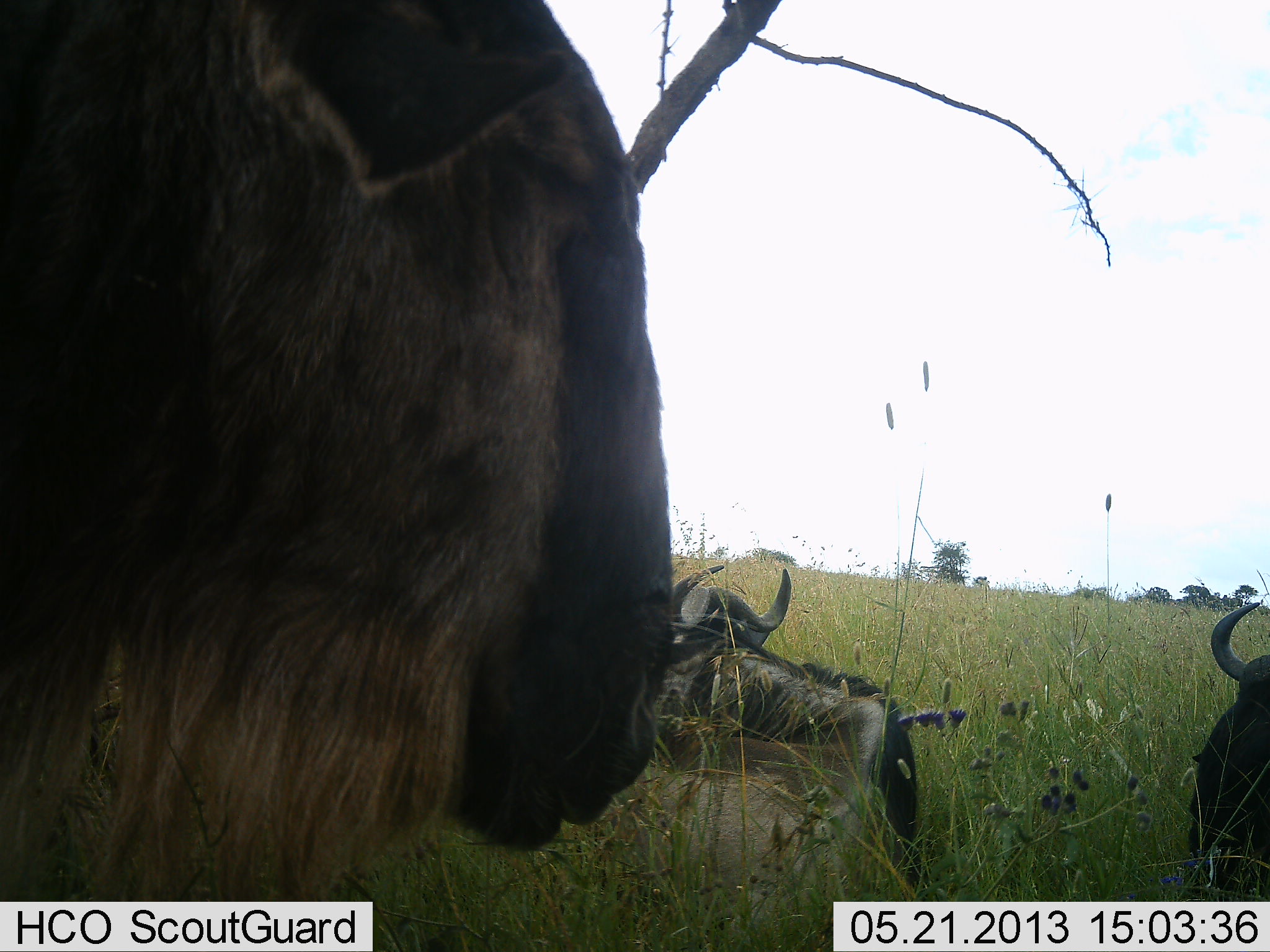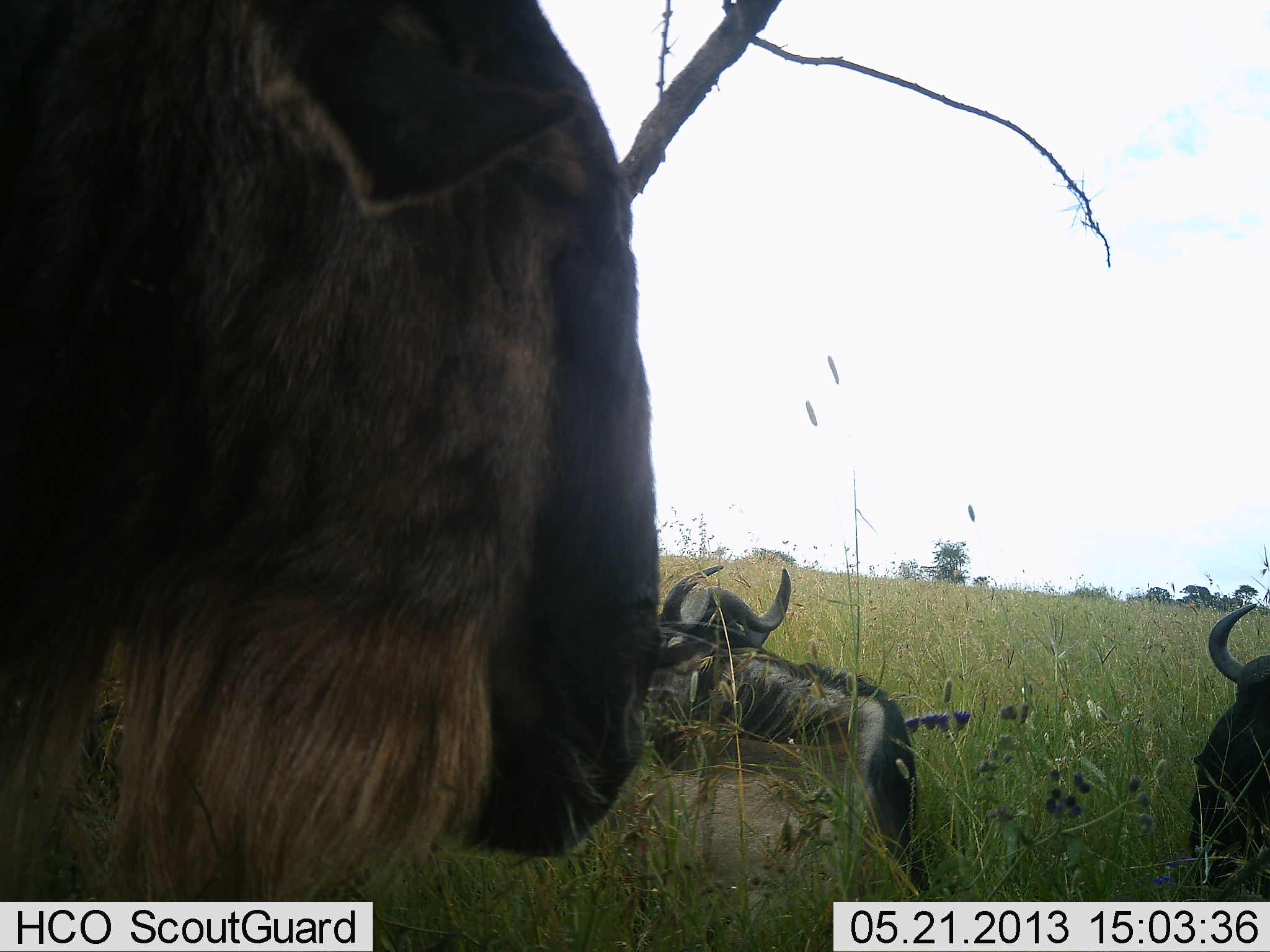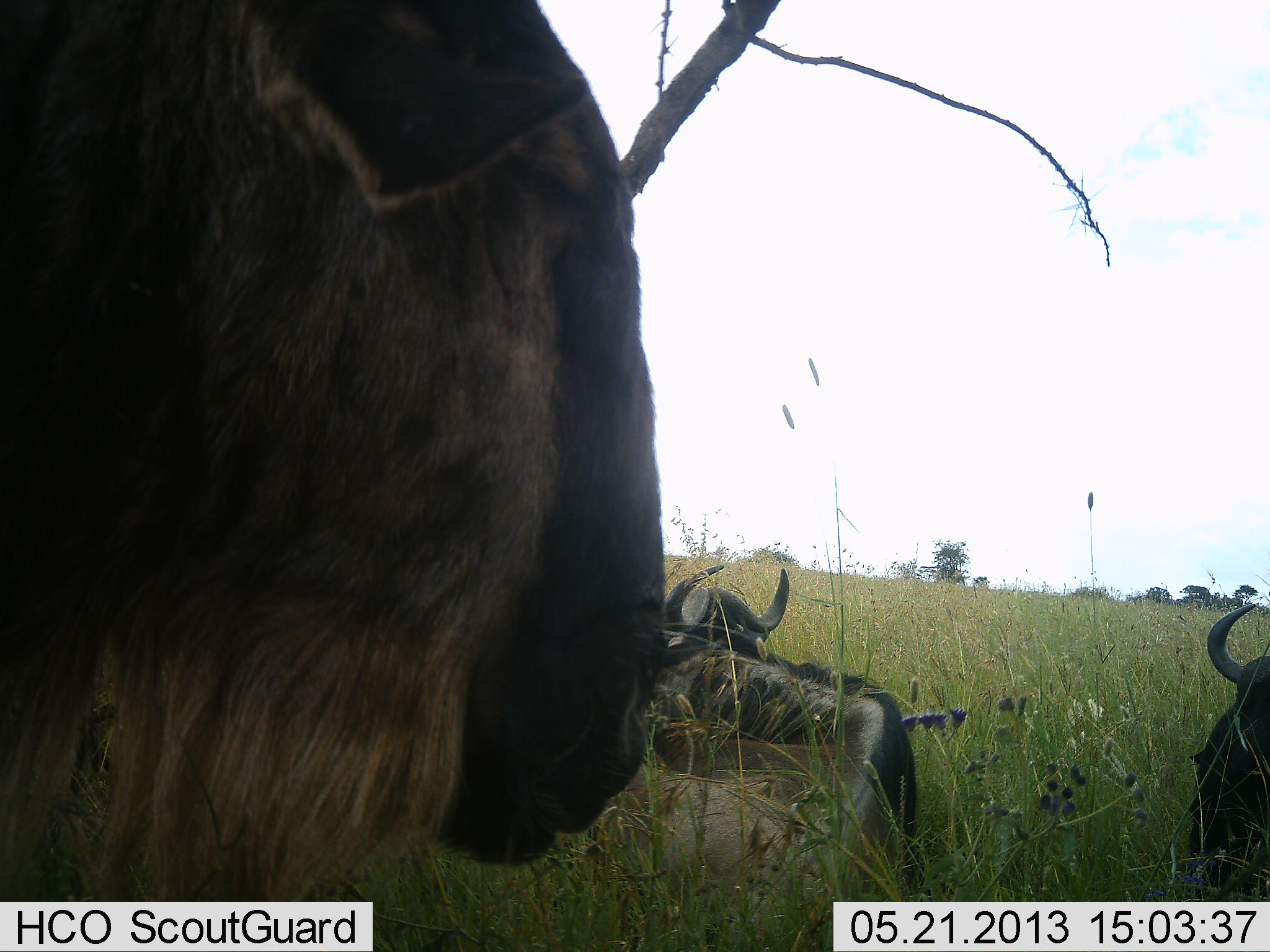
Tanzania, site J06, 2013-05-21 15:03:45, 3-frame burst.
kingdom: Animalia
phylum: Chordata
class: Mammalia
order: Artiodactyla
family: Bovidae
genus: Connochaetes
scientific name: Connochaetes taurinus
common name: blue wildebeest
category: wildebeest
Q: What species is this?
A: Wildebeest (blue wildebeest) (Connochaetes taurinus).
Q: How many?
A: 3.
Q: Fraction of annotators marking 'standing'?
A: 70%.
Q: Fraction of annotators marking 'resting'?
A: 100%.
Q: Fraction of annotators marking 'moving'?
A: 0%.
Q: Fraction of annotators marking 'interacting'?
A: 10%.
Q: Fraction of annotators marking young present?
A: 0%.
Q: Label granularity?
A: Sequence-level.